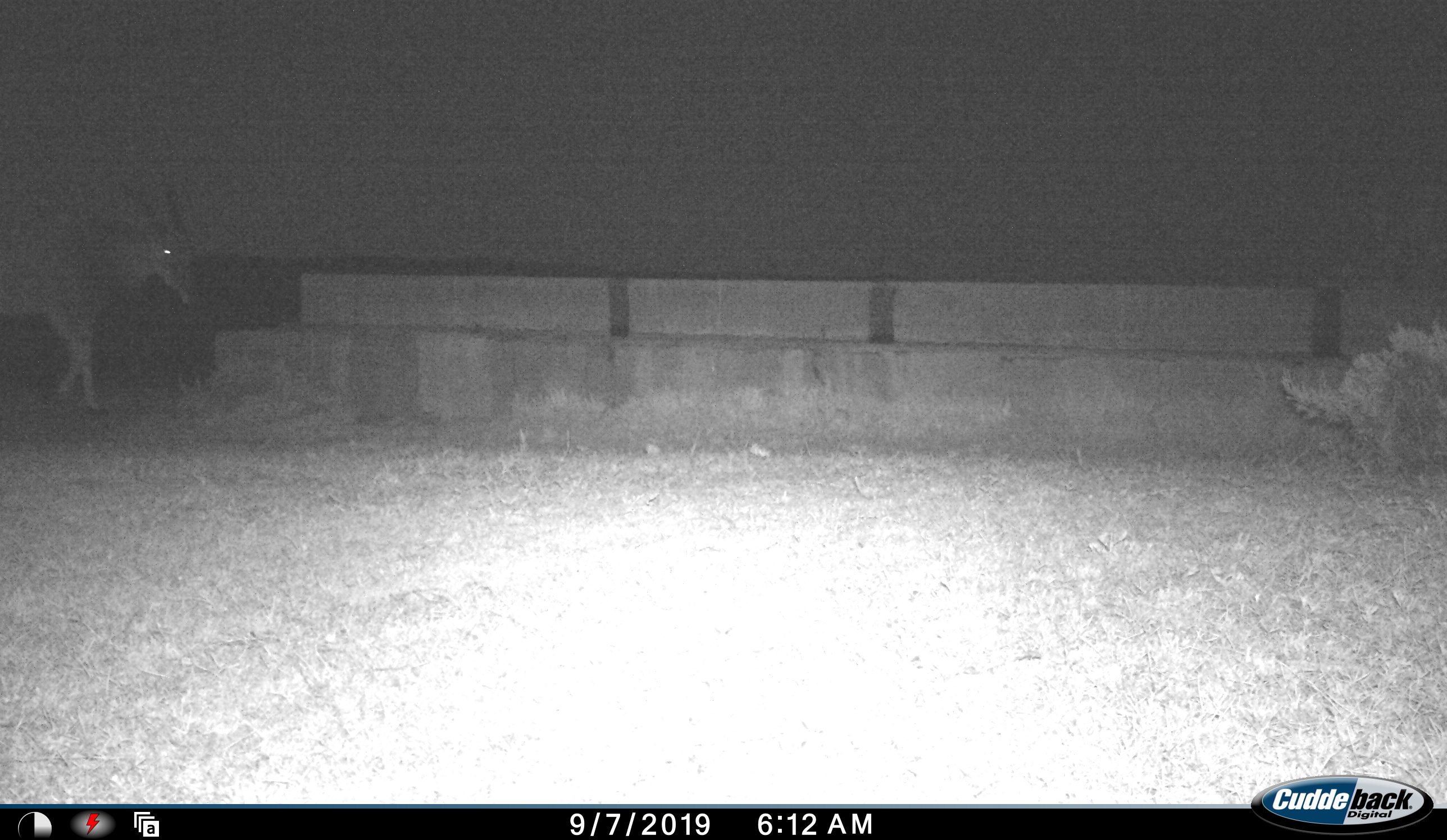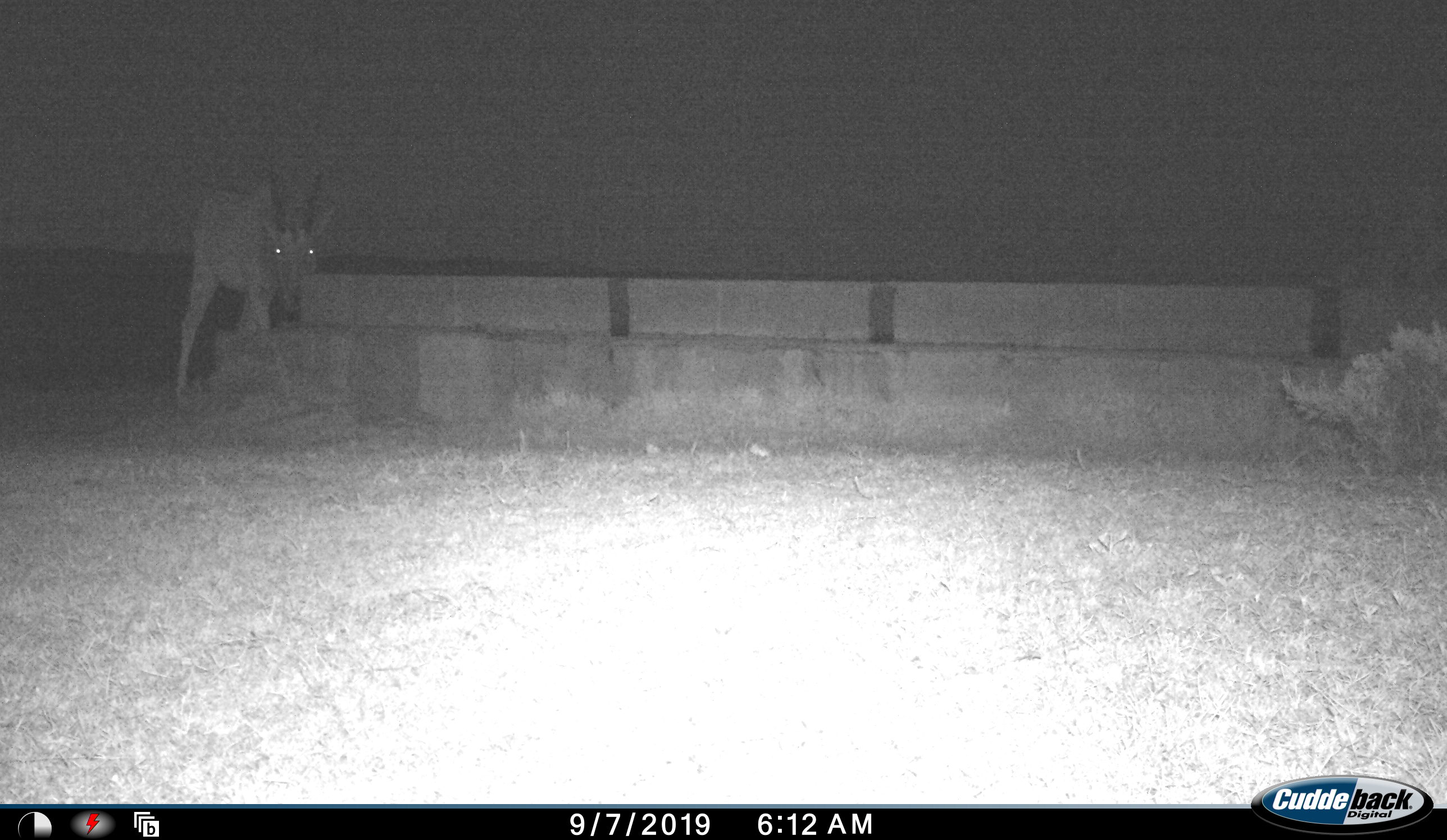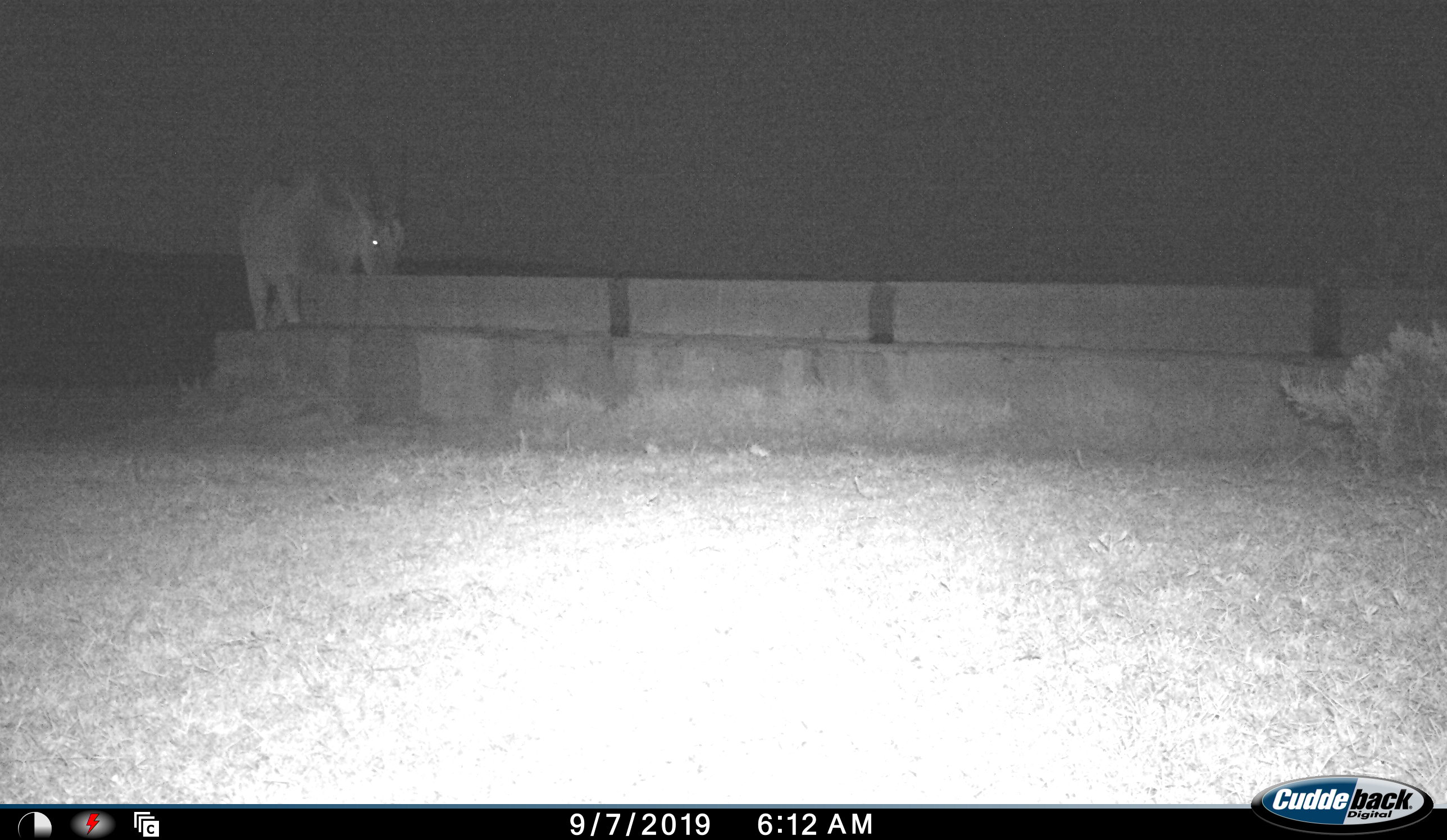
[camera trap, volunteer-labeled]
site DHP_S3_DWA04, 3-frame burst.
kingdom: Animalia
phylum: Chordata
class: Mammalia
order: Artiodactyla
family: Bovidae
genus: Tragelaphus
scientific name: Tragelaphus oryx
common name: eland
Eland (Tragelaphus oryx), count 1. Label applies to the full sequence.